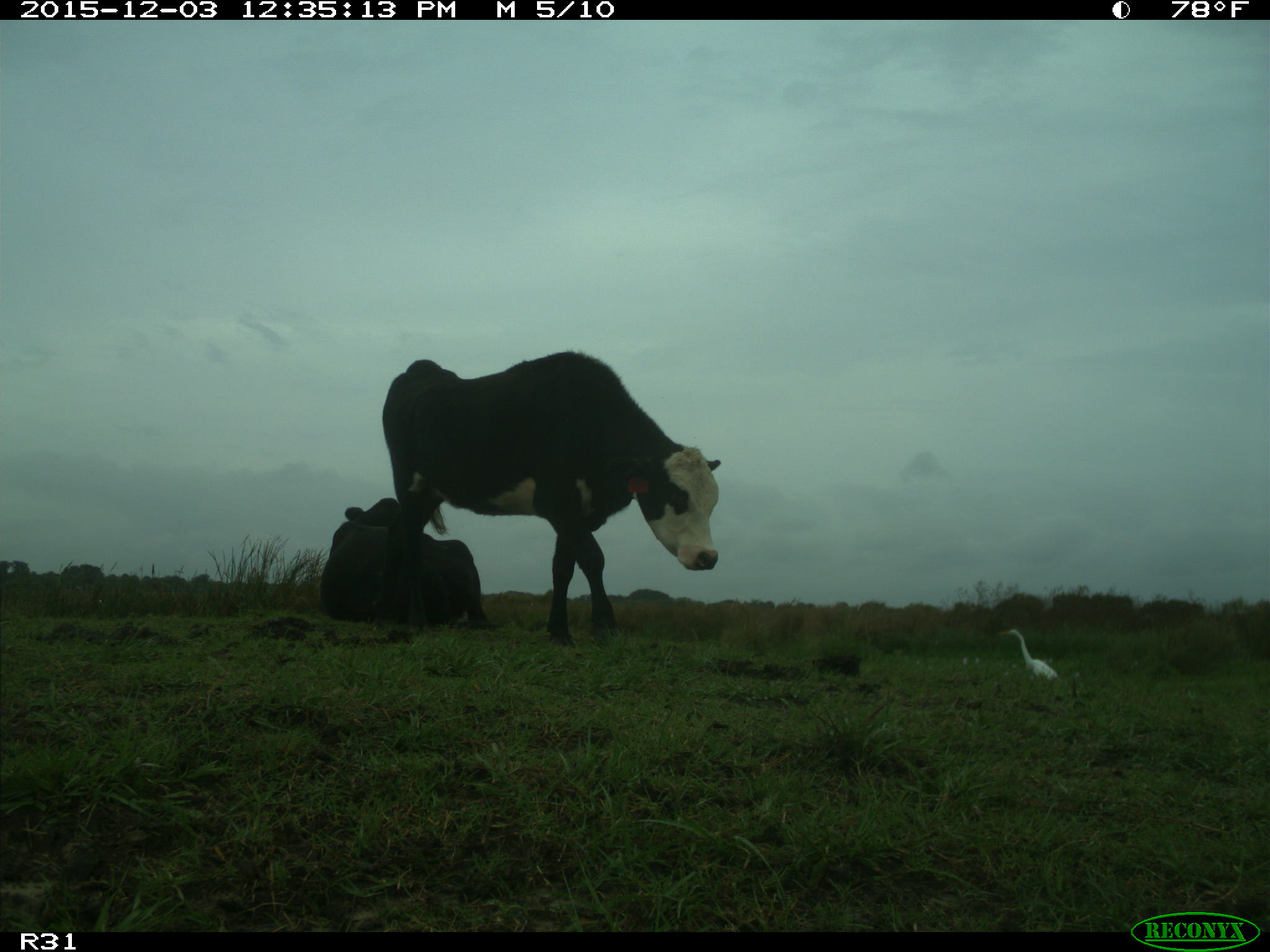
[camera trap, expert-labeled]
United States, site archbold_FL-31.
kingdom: Animalia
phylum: Chordata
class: Mammalia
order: Artiodactyla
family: Bovidae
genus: Bos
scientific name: Bos taurus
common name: domestic cow